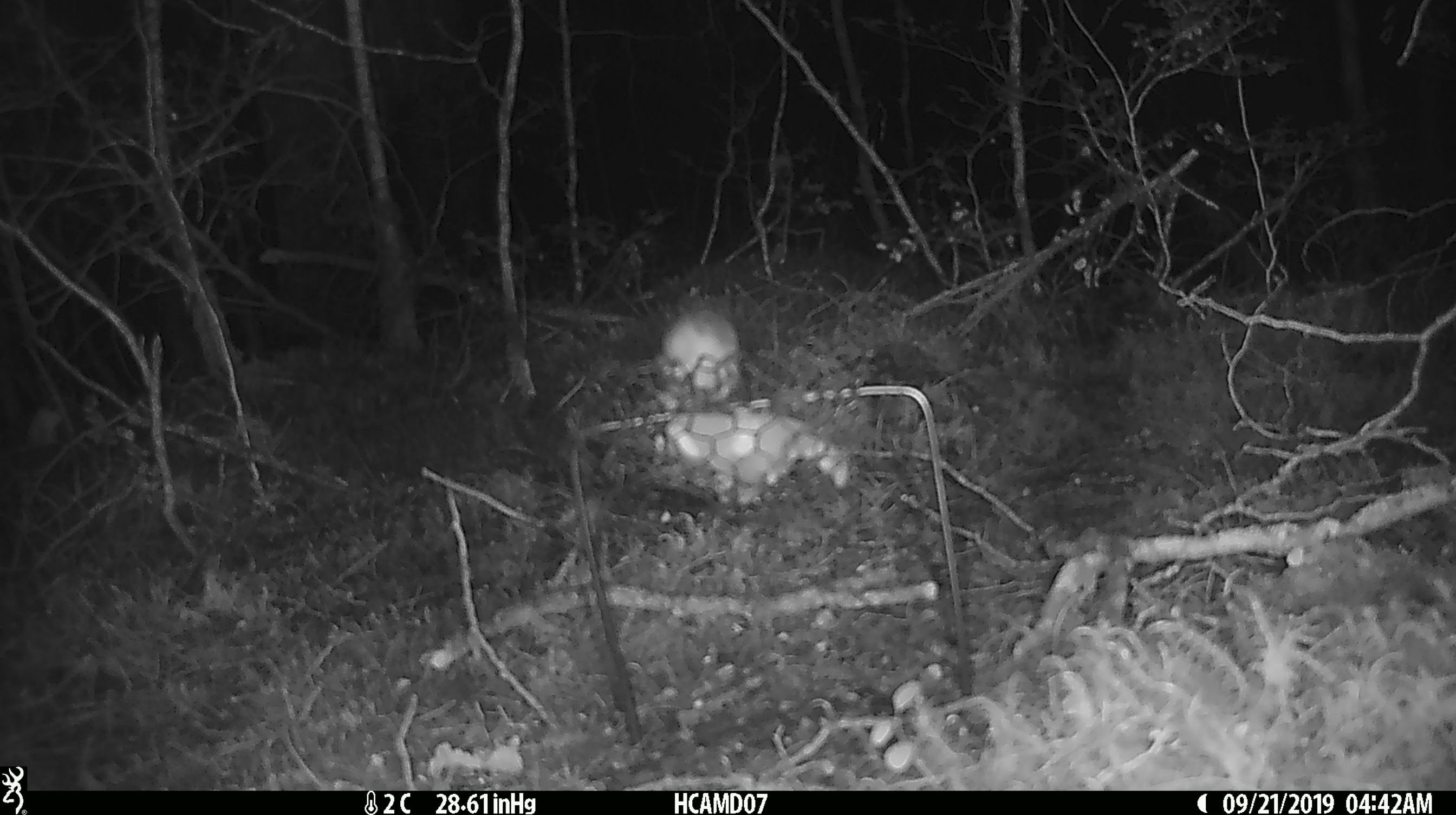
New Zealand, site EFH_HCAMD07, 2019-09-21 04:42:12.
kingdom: Animalia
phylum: Chordata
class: Mammalia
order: Rodentia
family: Muridae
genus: Mus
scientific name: Mus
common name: mouse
Mouse (Mus).